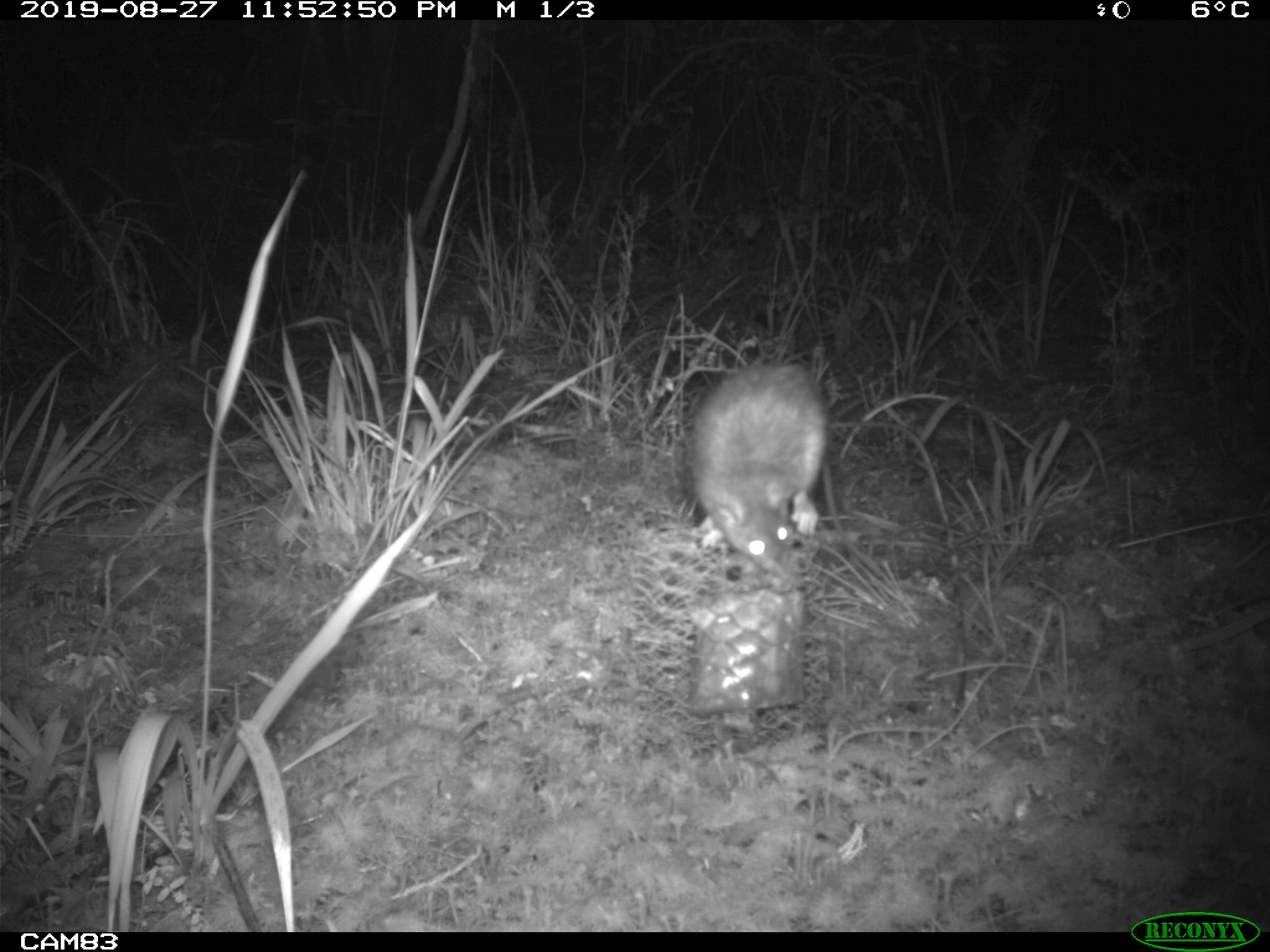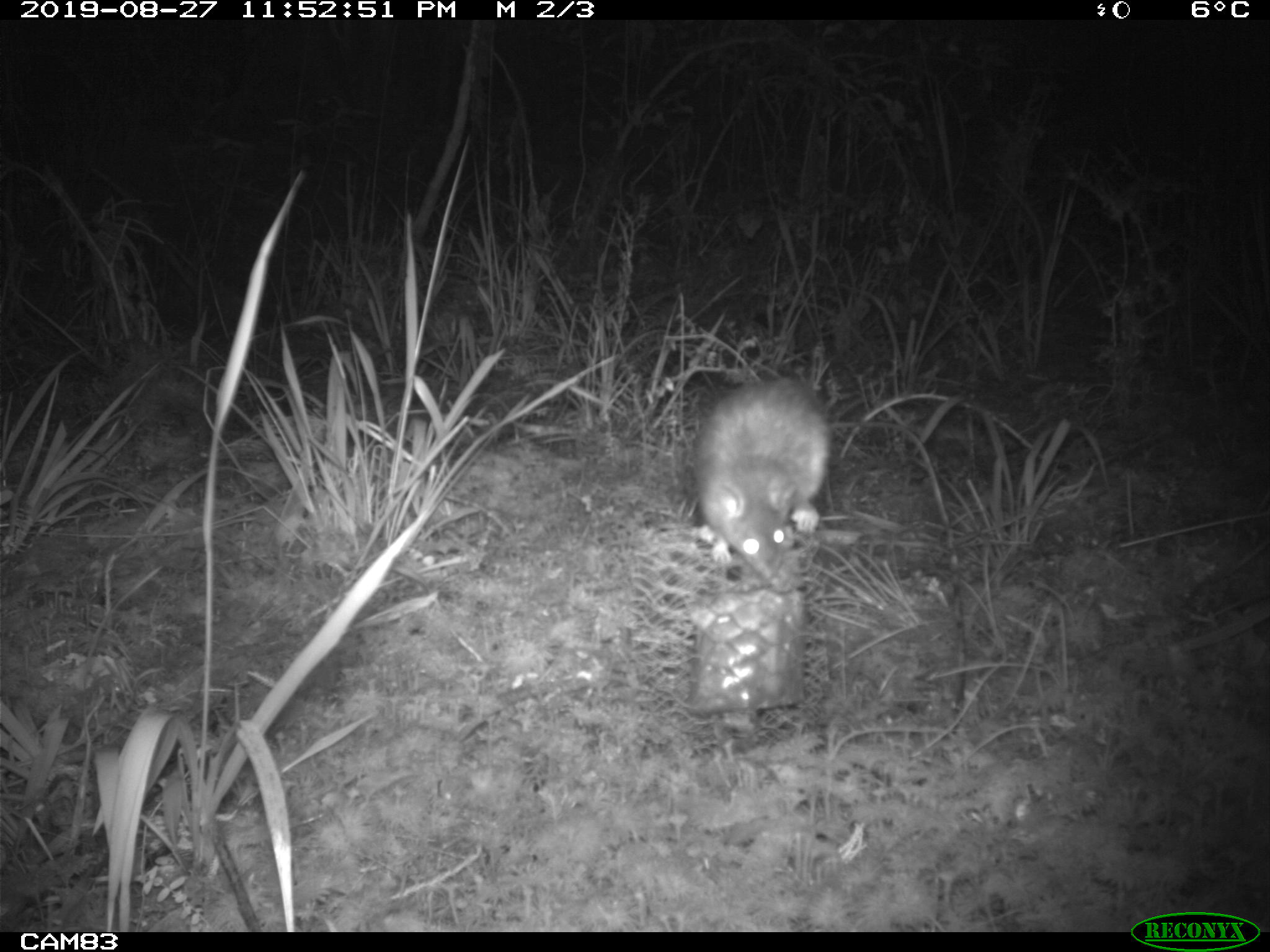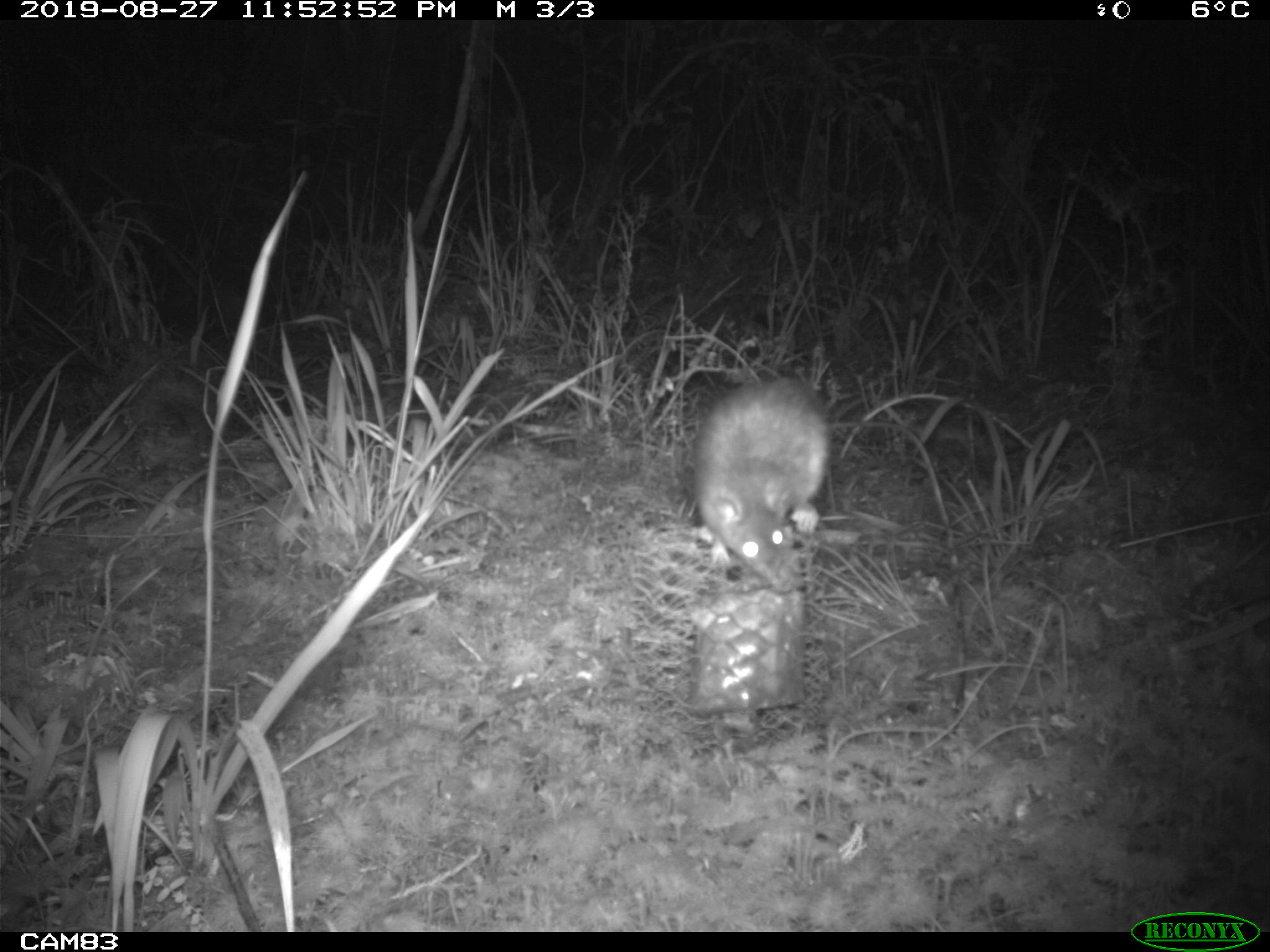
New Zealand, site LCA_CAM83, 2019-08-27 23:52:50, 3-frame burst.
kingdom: Animalia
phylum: Chordata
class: Mammalia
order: Rodentia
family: Muridae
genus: Rattus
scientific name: Rattus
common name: rat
Rat (Rattus).